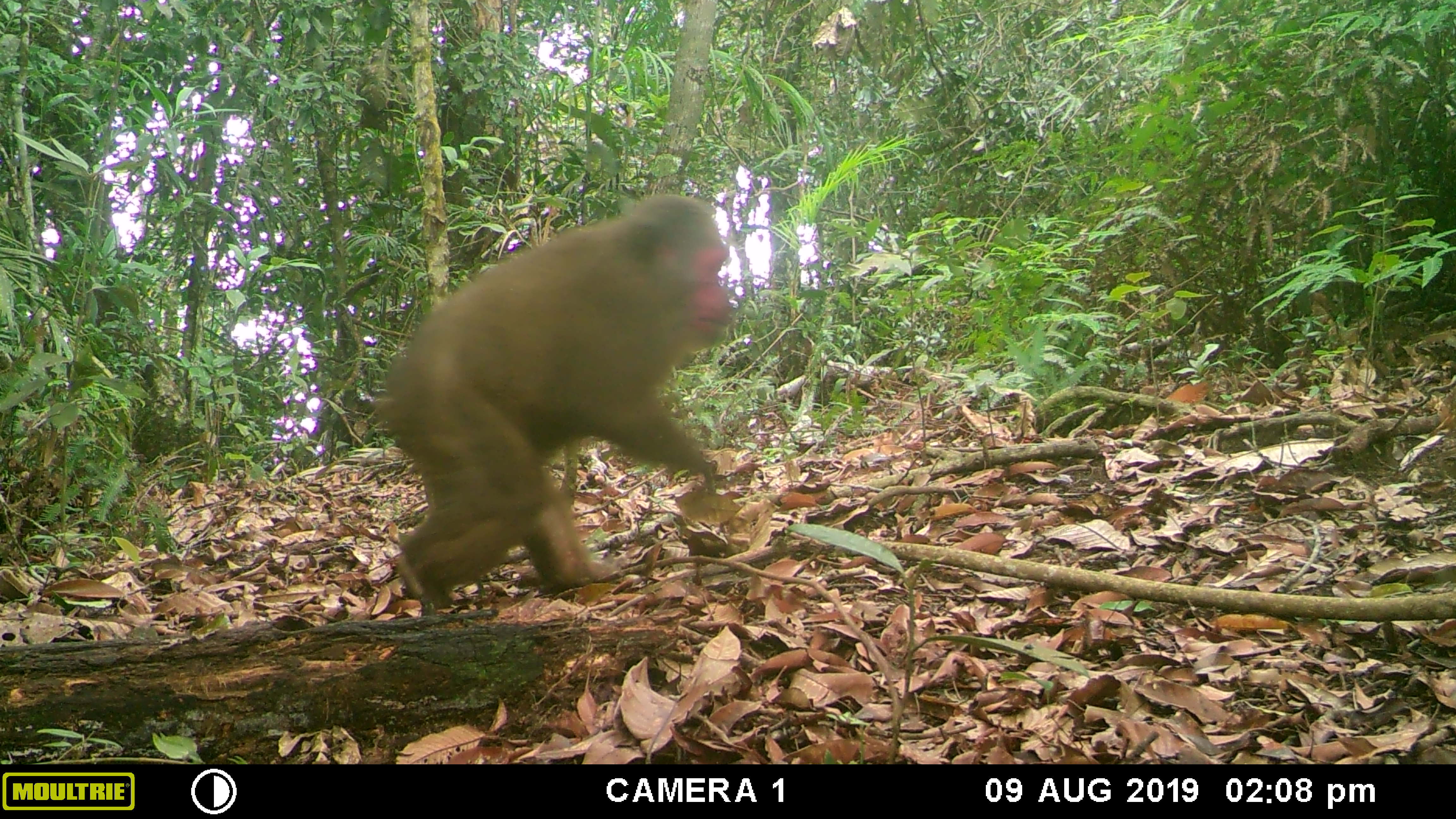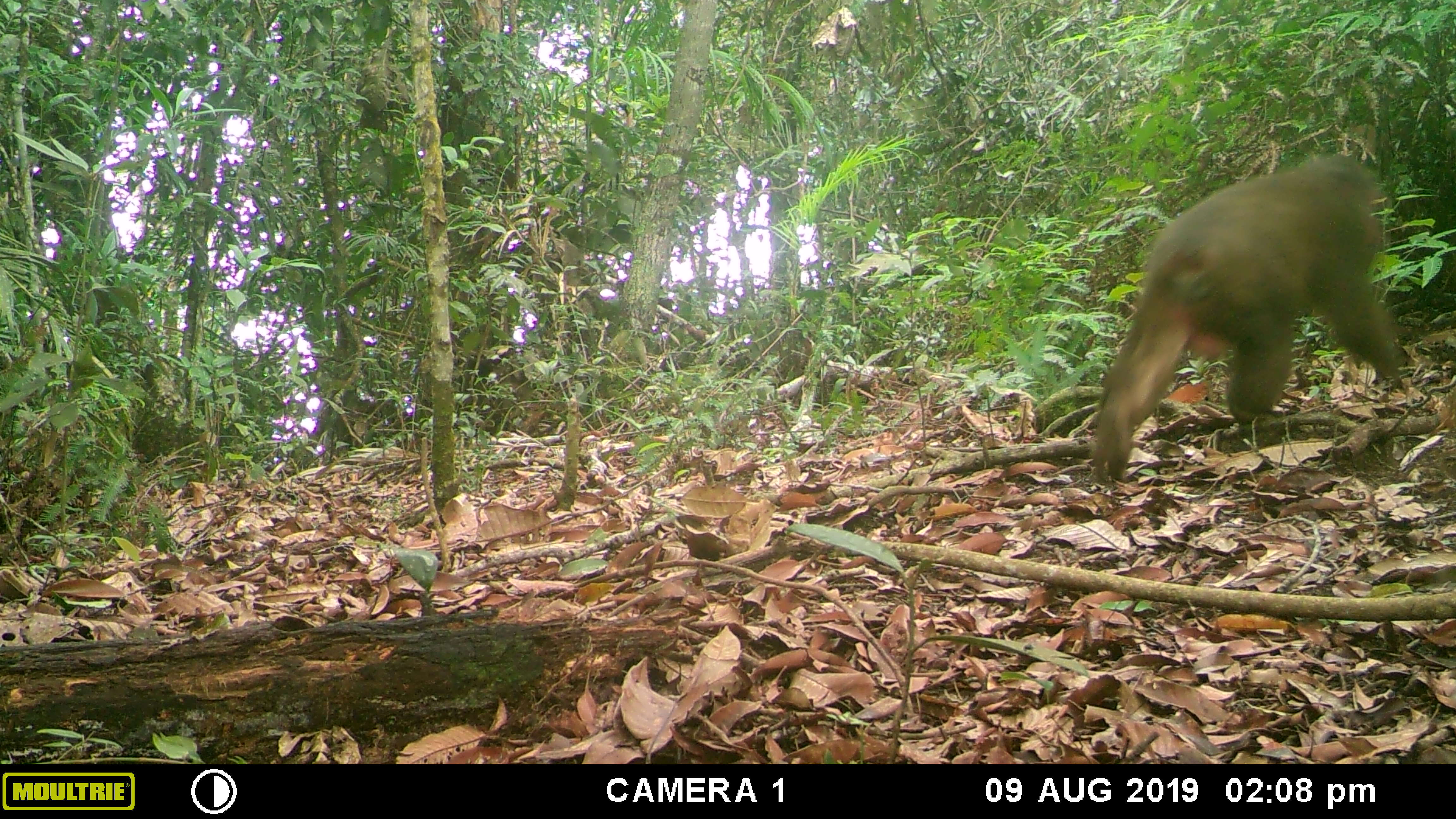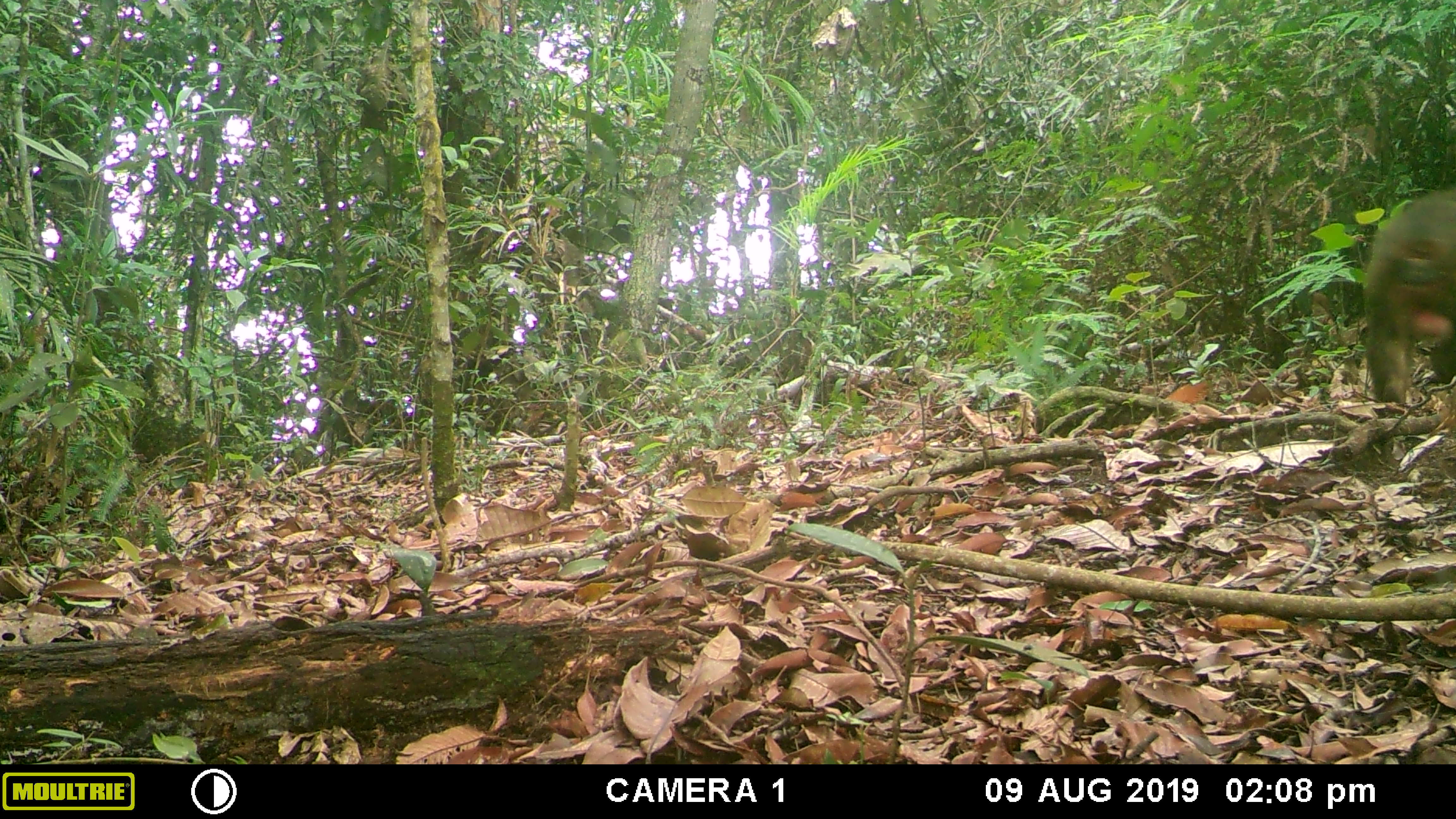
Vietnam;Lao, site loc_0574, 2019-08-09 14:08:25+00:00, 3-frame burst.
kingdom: Animalia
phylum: Chordata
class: Mammalia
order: Primates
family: Cercopithecidae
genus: Macaca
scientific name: Macaca arctoides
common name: stump-tailed macaque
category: stump tailed macaque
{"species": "stump tailed macaque (stump-tailed macaque) (Macaca arctoides)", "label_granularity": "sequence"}